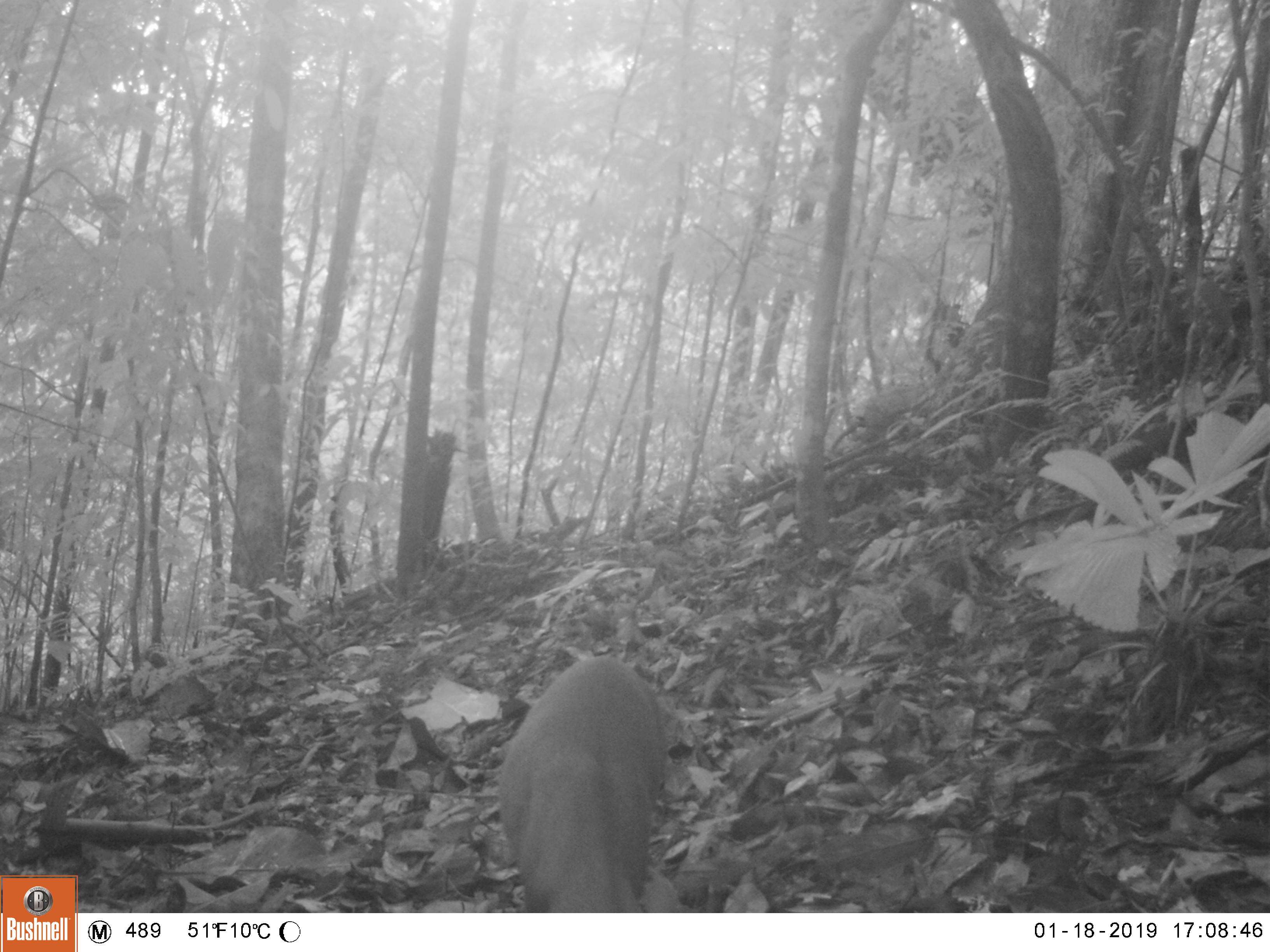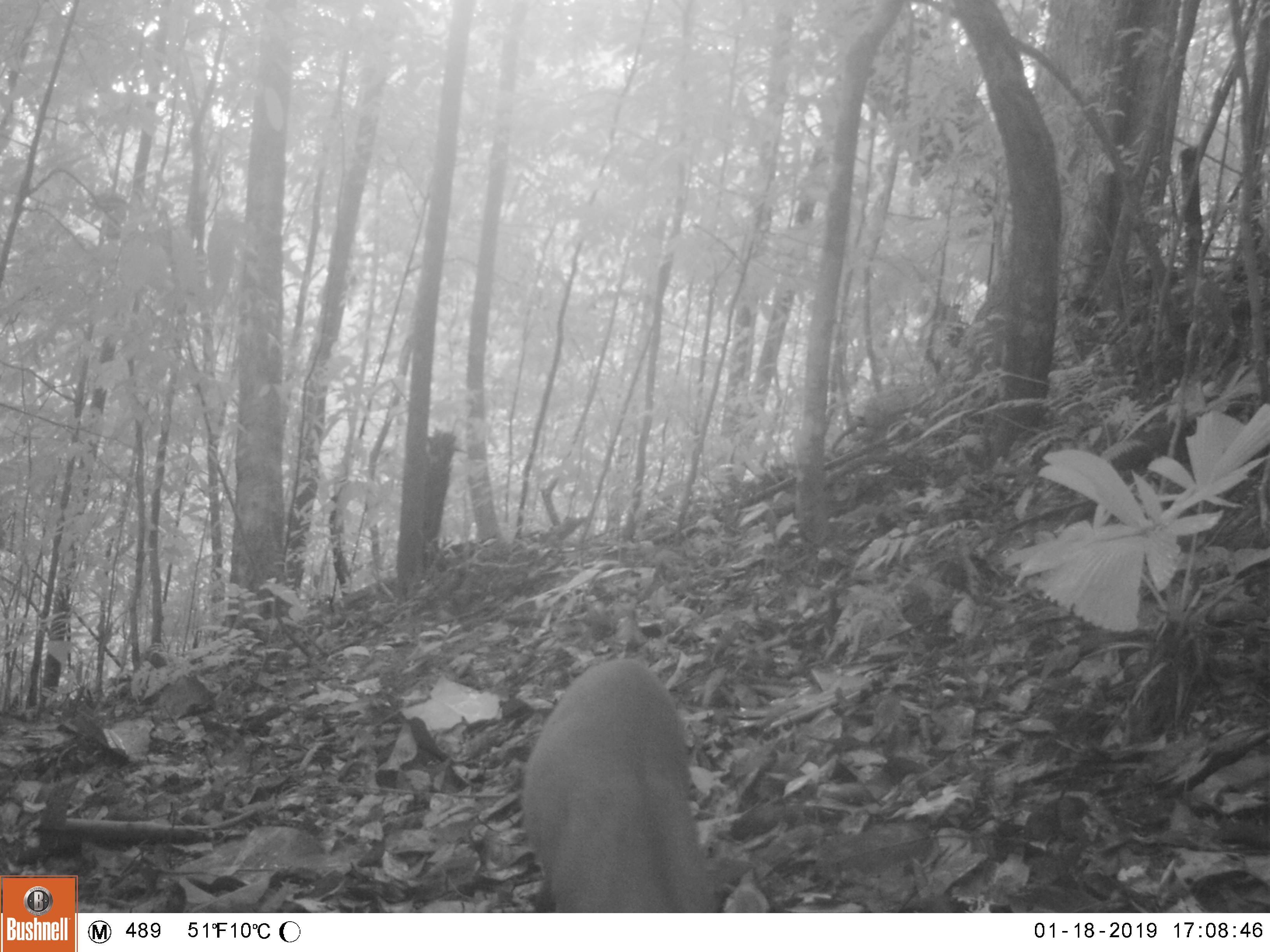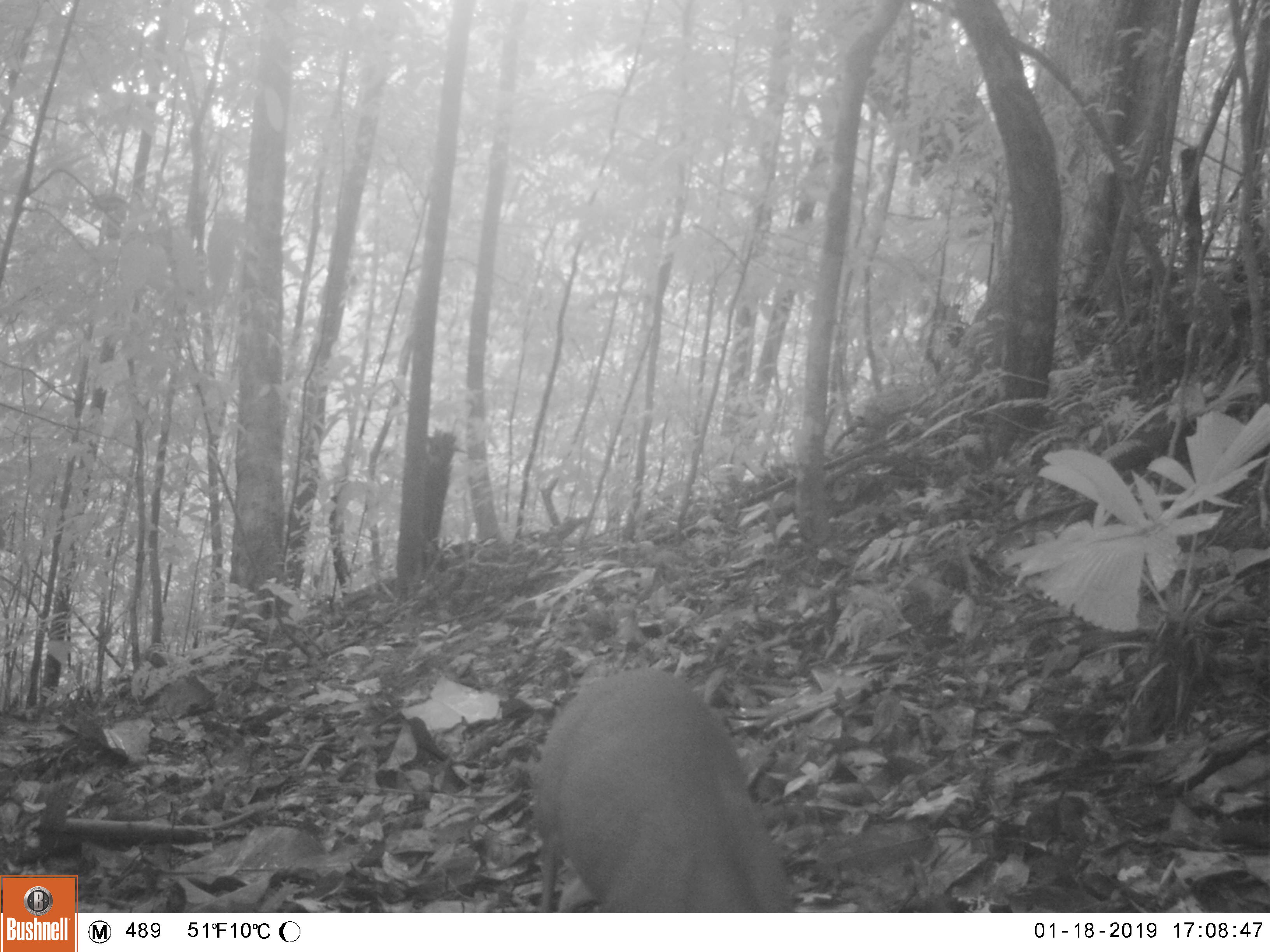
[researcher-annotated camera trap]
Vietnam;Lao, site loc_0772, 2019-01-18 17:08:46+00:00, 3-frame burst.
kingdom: Animalia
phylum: Chordata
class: Mammalia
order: Artiodactyla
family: Cervidae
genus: Muntiacus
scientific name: Muntiacus rooseveltorum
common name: roosevelt's muntjac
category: roosevelts muntjac group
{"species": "roosevelts muntjac group (roosevelt's muntjac) (Muntiacus rooseveltorum)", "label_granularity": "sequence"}